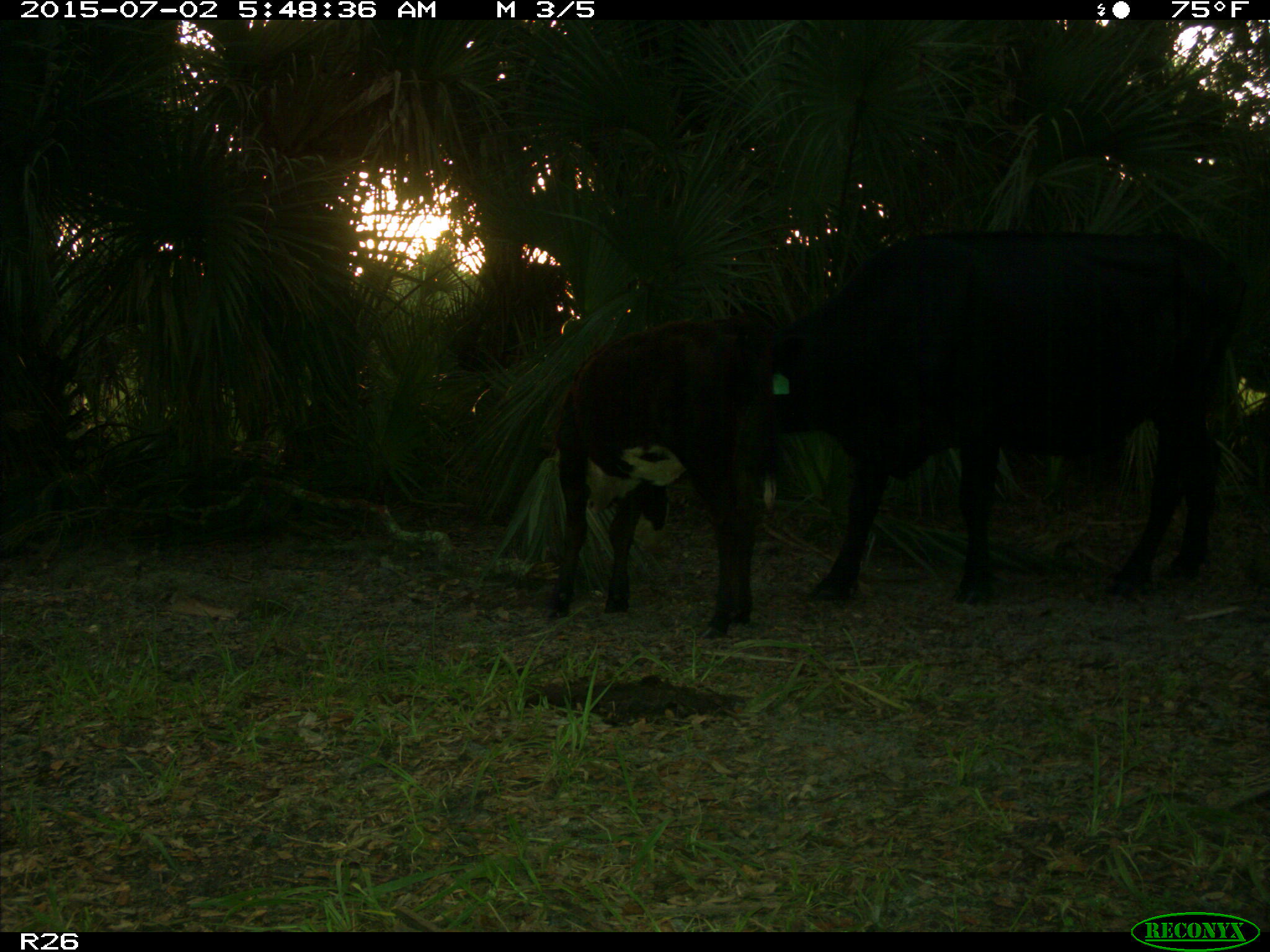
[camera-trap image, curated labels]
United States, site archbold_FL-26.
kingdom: Animalia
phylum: Chordata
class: Mammalia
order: Artiodactyla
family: Bovidae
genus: Bos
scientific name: Bos taurus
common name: domestic cow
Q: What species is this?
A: Bos taurus (domestic cow).